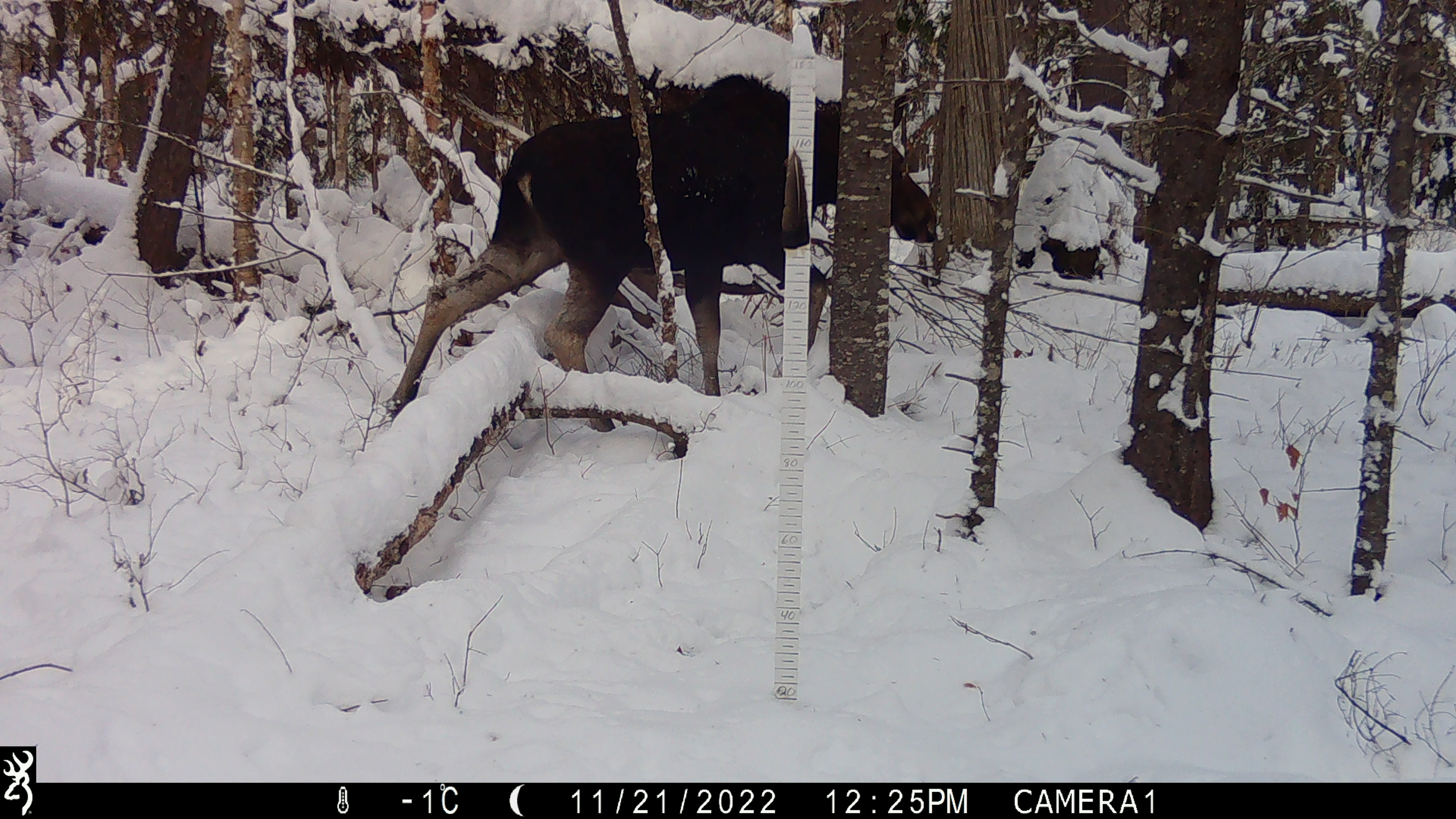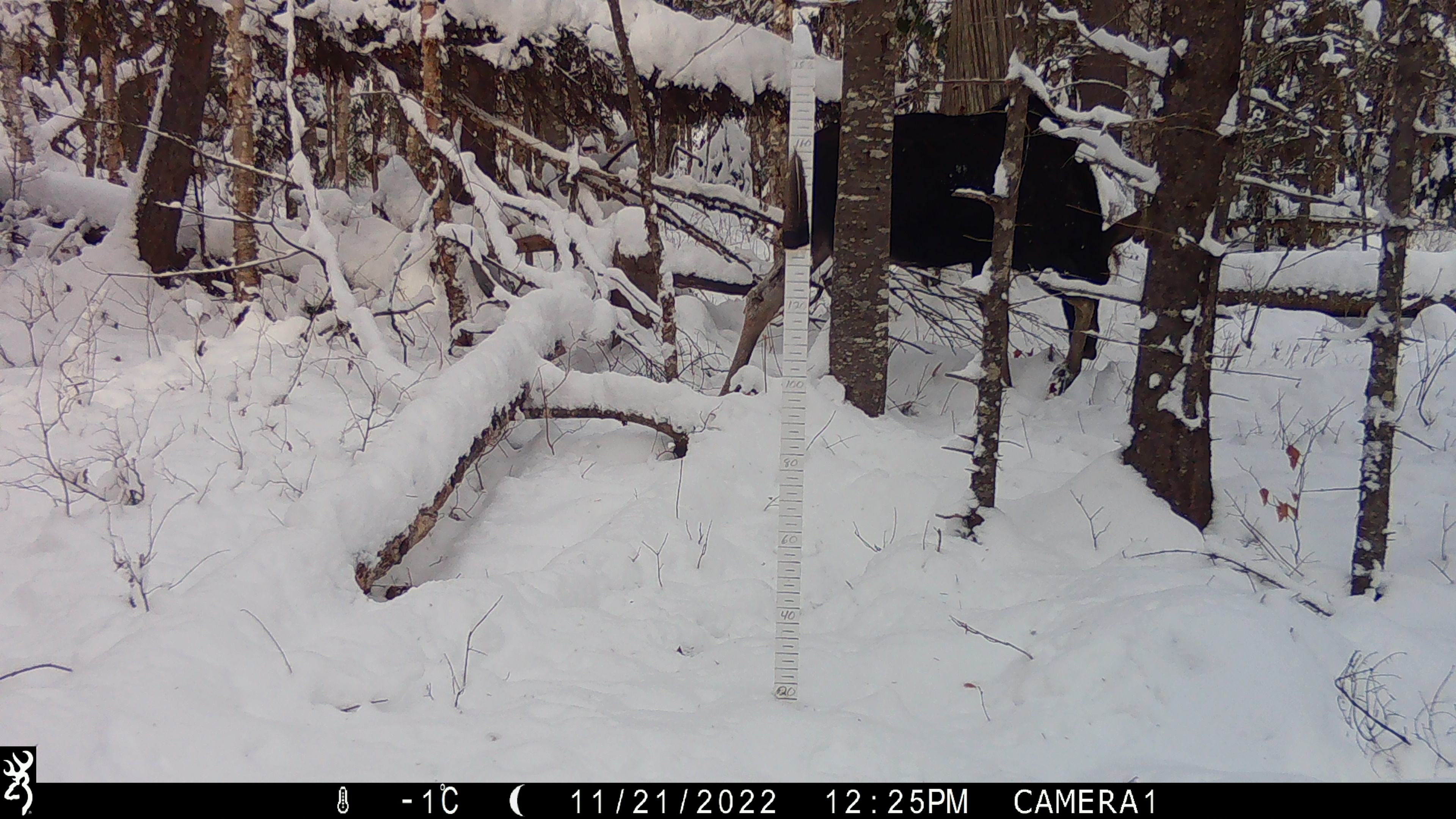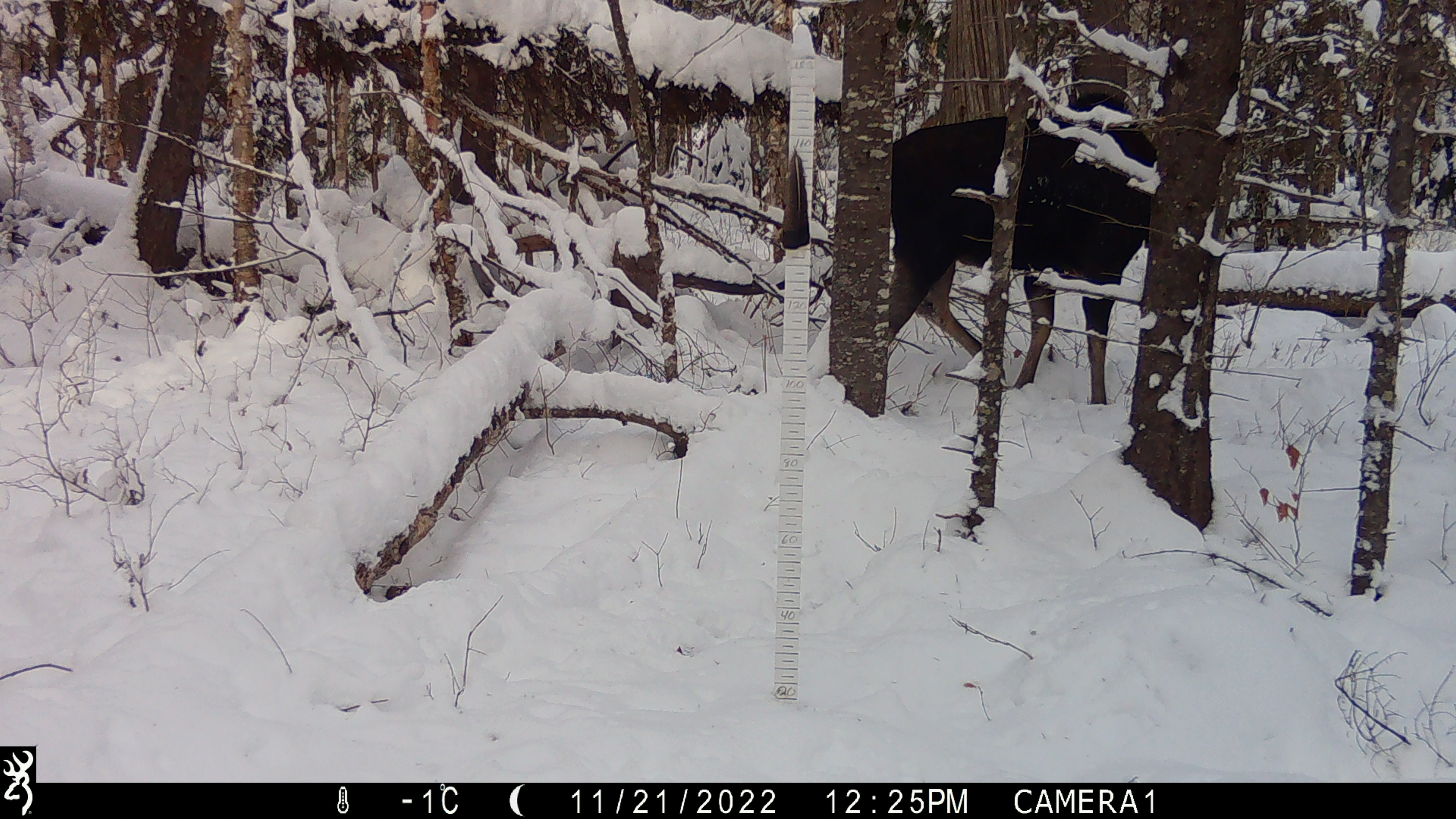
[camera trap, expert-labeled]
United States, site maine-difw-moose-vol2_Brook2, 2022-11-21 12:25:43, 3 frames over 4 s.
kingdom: Animalia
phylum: Chordata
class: Mammalia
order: Artiodactyla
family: Cervidae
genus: Alces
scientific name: Alces alces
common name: moose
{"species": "moose (Alces alces)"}